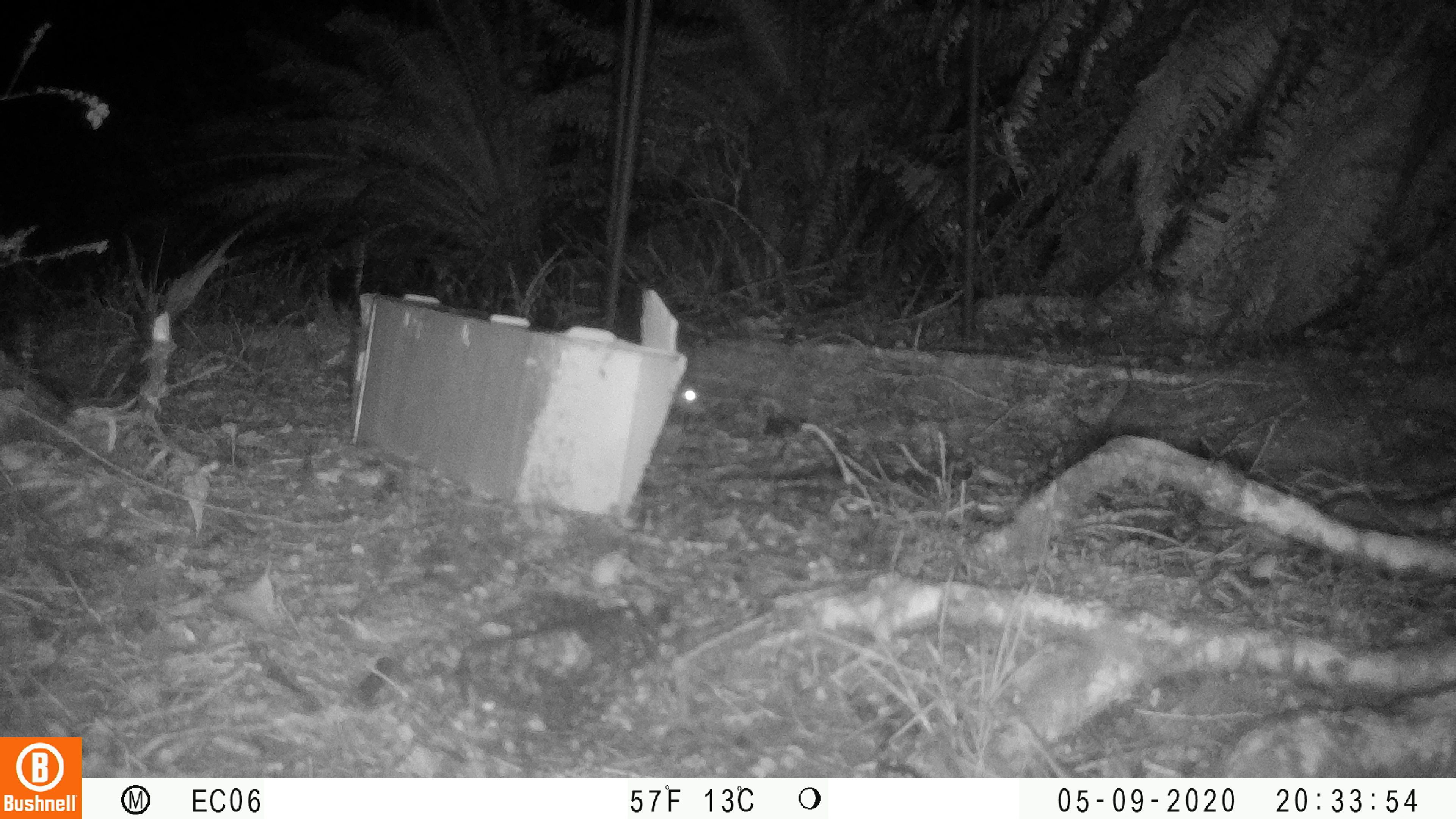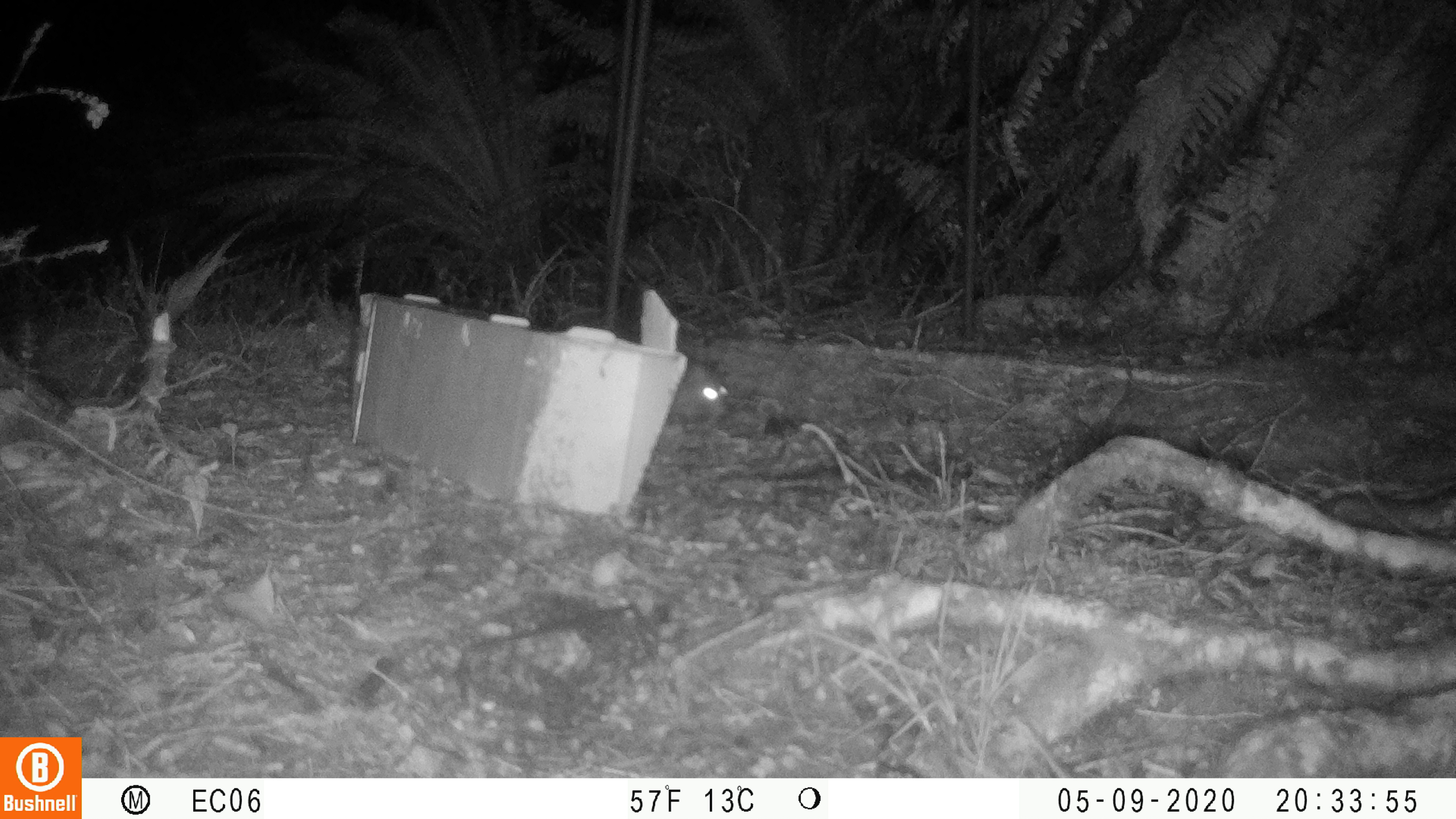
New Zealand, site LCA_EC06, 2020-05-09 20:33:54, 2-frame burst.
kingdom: Animalia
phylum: Chordata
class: Mammalia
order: Rodentia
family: Muridae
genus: Rattus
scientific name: Rattus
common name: rat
Rat (Rattus).